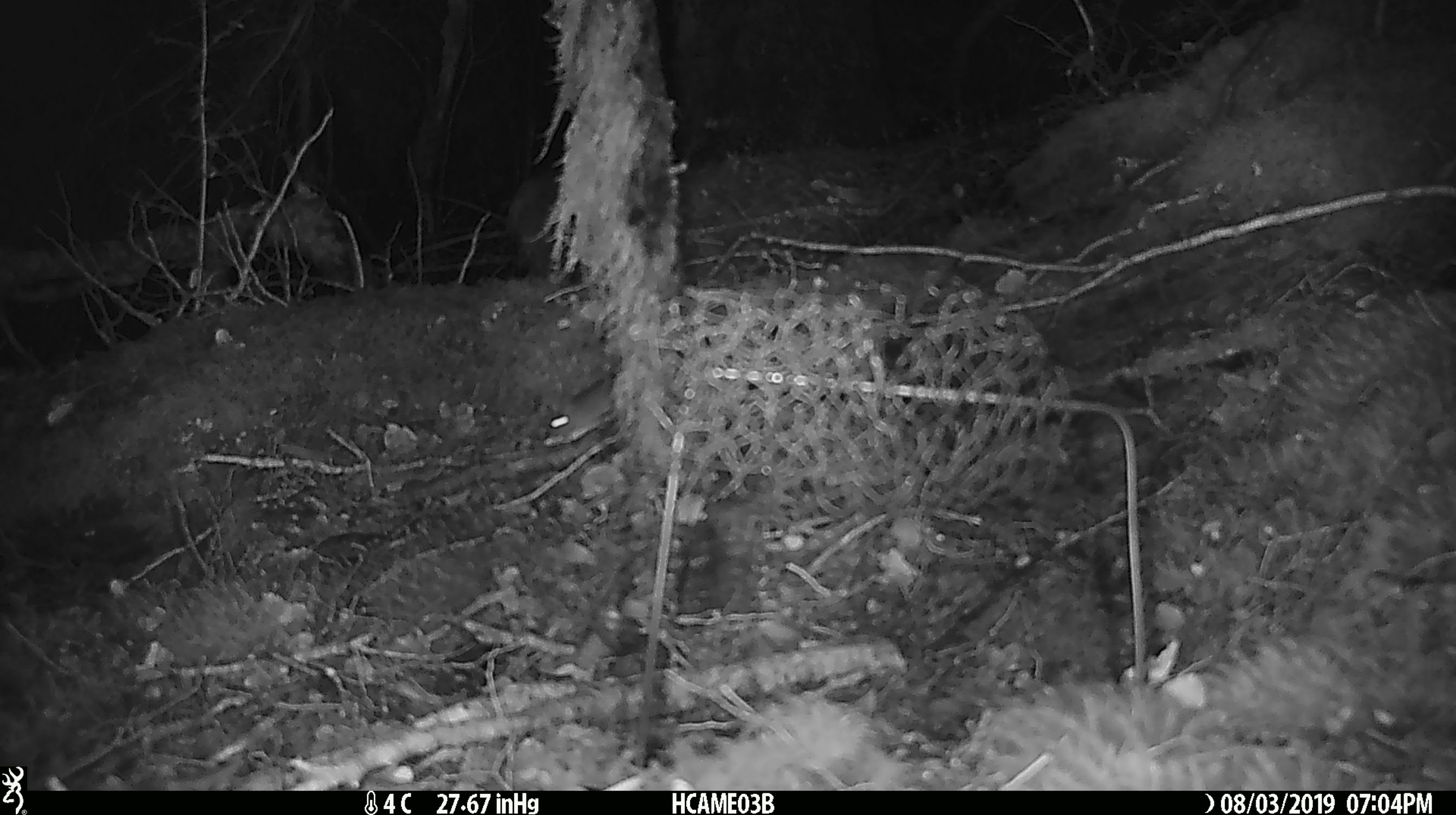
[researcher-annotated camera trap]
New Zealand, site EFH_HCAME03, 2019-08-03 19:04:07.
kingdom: Animalia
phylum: Chordata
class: Mammalia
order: Rodentia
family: Muridae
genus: Mus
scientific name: Mus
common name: mouse